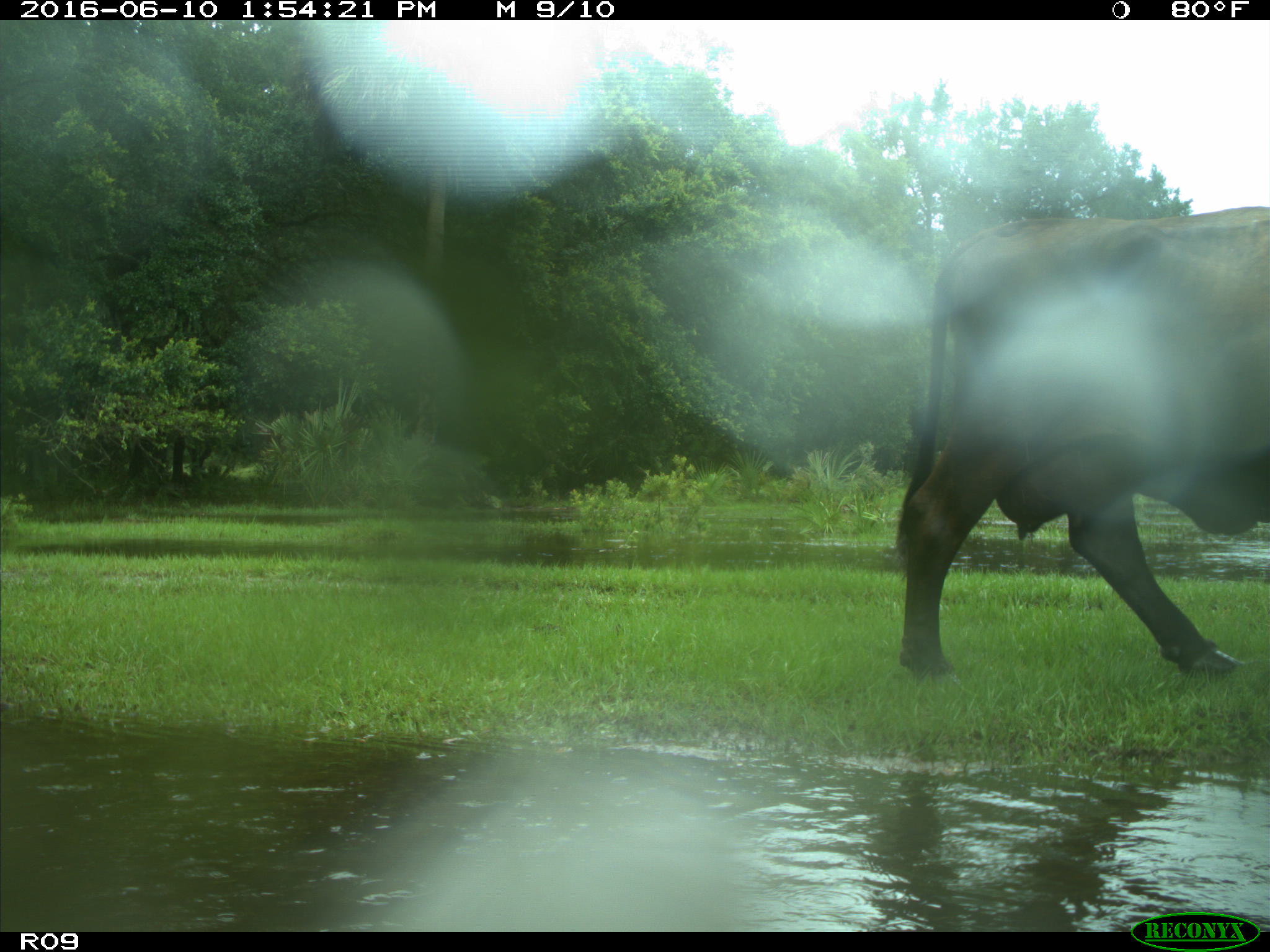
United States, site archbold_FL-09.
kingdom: Animalia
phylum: Chordata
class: Mammalia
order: Artiodactyla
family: Bovidae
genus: Bos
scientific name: Bos taurus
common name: domestic cow